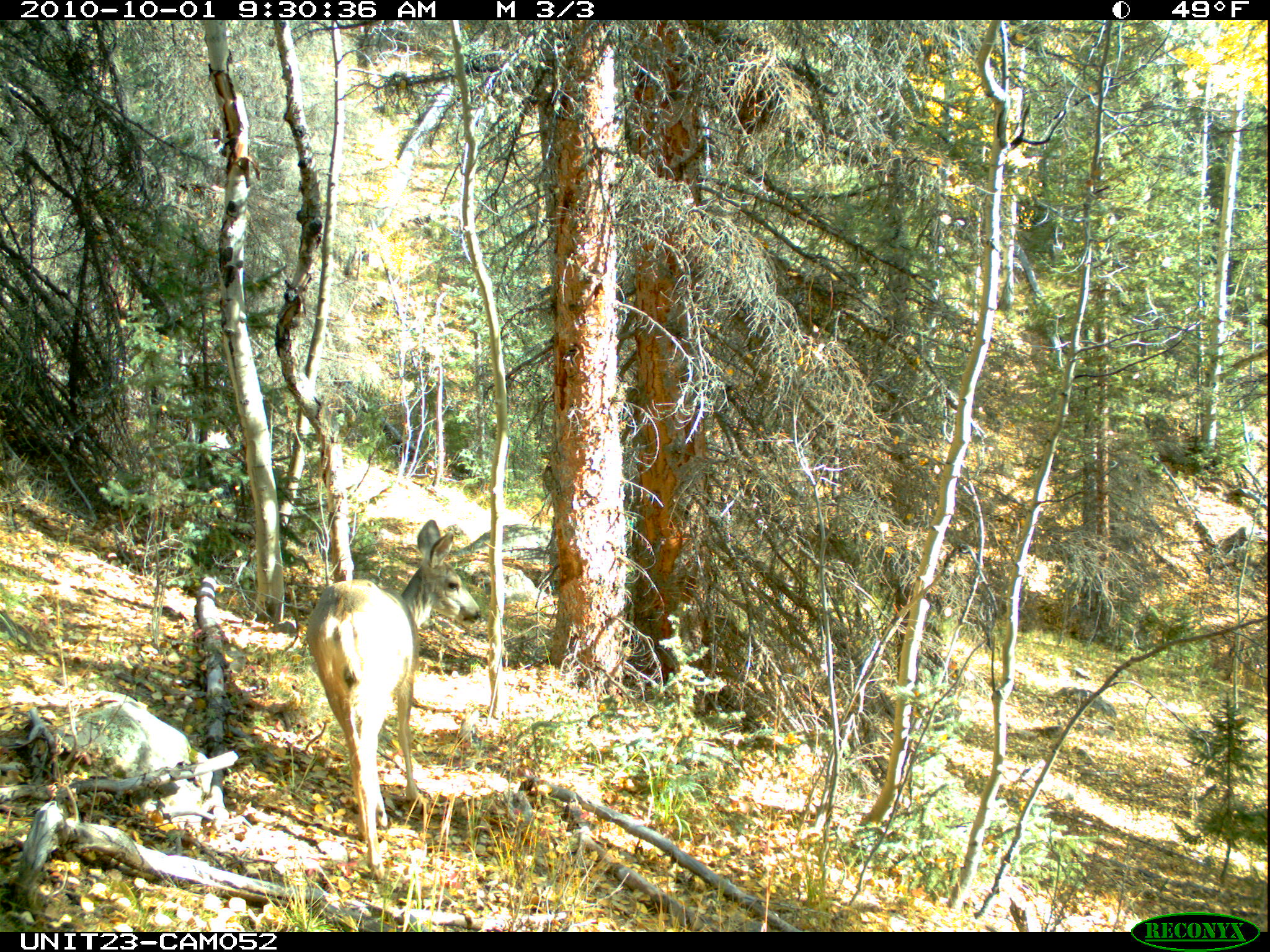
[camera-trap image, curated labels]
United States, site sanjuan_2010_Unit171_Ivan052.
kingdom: Animalia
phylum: Chordata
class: Mammalia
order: Artiodactyla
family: Cervidae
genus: Odocoileus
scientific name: Odocoileus hemionus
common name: mule deer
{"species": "Odocoileus hemionus (mule deer)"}